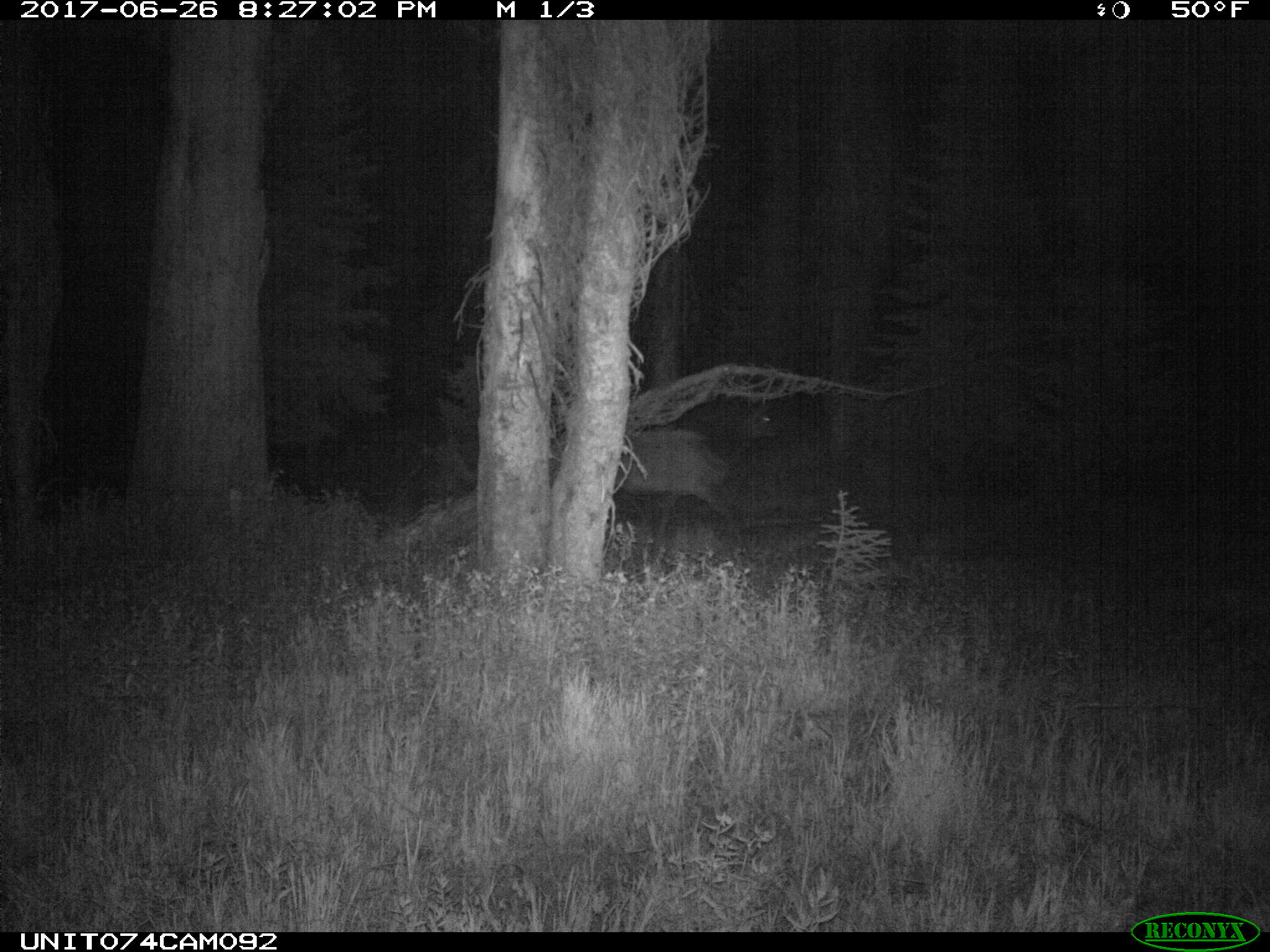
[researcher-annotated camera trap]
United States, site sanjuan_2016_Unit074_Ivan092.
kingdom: Animalia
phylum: Chordata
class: Mammalia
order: Artiodactyla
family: Cervidae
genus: Cervus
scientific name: Cervus elaphus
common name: red deer